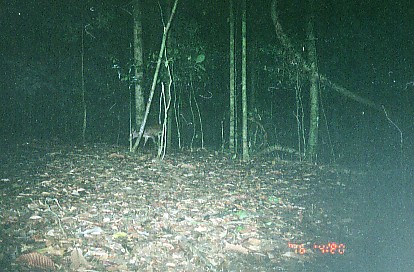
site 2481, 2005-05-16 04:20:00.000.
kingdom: Animalia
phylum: Chordata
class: Mammalia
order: Artiodactyla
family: Cervidae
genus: Muntiacus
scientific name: Muntiacus muntjak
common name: southern red muntjac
Muntiacus muntjak (southern red muntjac), count 1.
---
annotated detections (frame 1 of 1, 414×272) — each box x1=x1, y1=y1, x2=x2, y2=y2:
muntiacus muntjak: x1=127, y1=124, x2=163, y2=149